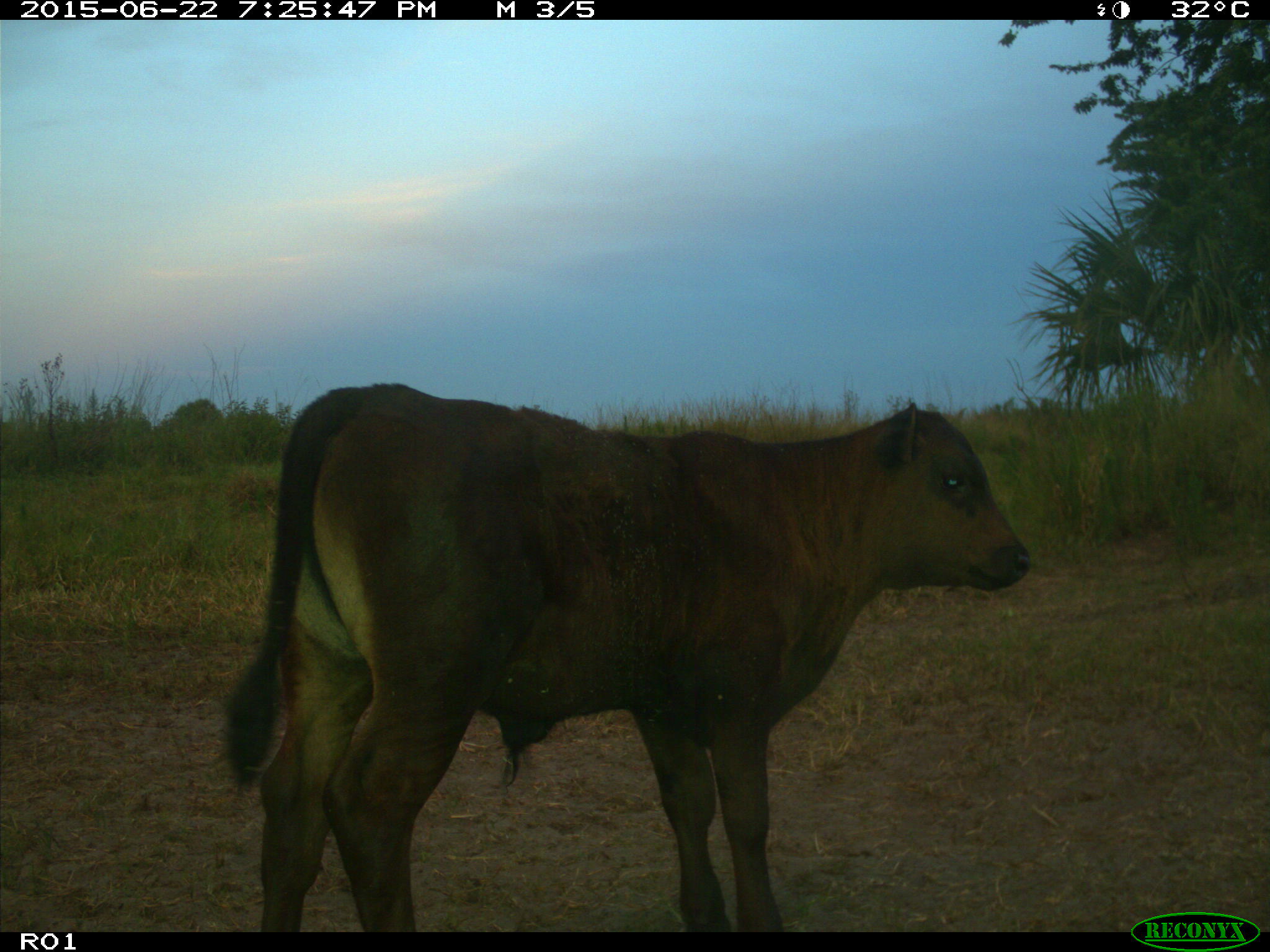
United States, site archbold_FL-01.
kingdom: Animalia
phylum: Chordata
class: Mammalia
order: Artiodactyla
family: Bovidae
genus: Bos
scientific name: Bos taurus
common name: domestic cow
Bos taurus (domestic cow).